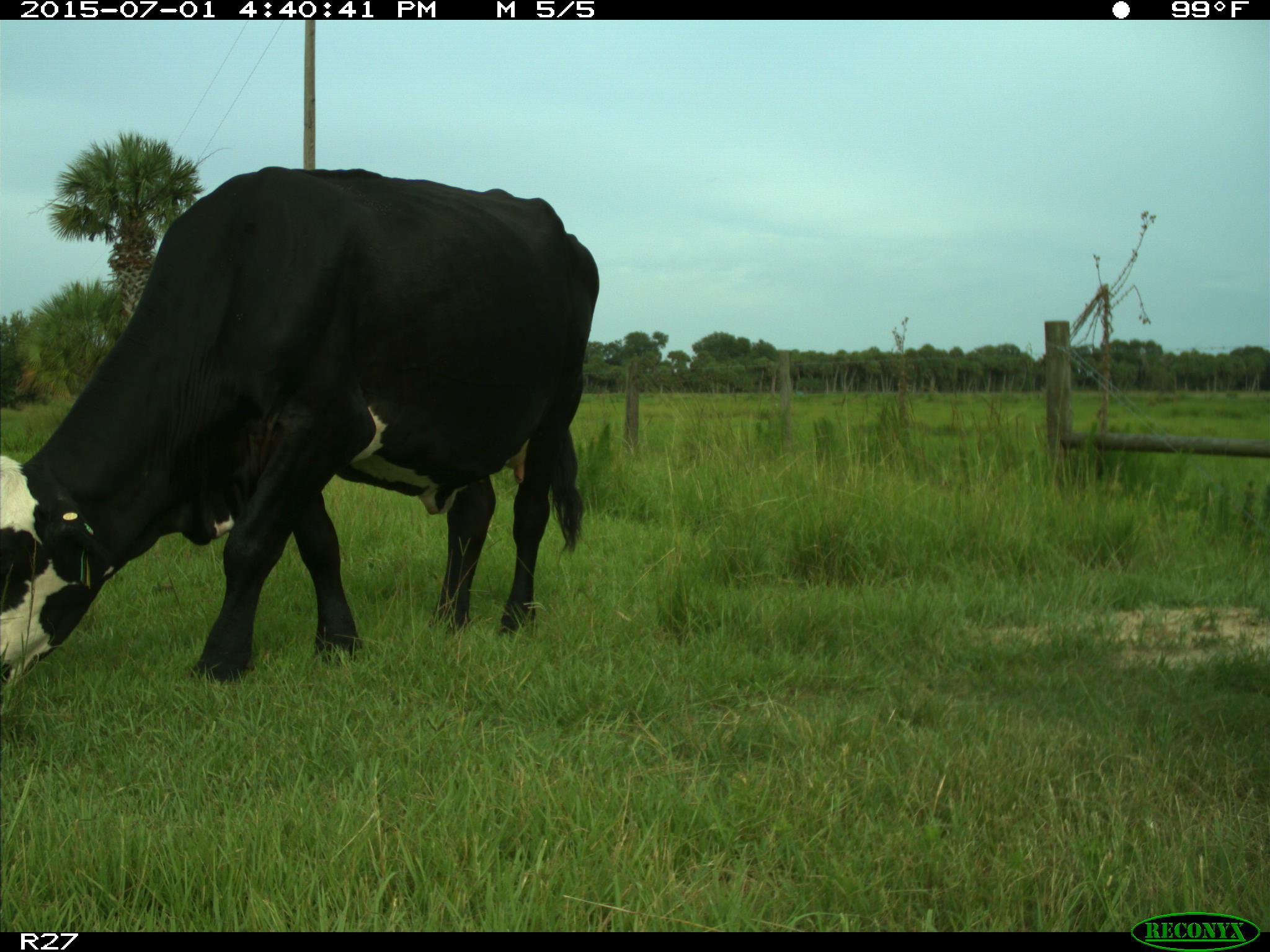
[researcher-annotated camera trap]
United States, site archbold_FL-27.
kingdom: Animalia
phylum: Chordata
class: Mammalia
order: Artiodactyla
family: Bovidae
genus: Bos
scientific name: Bos taurus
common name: domestic cow